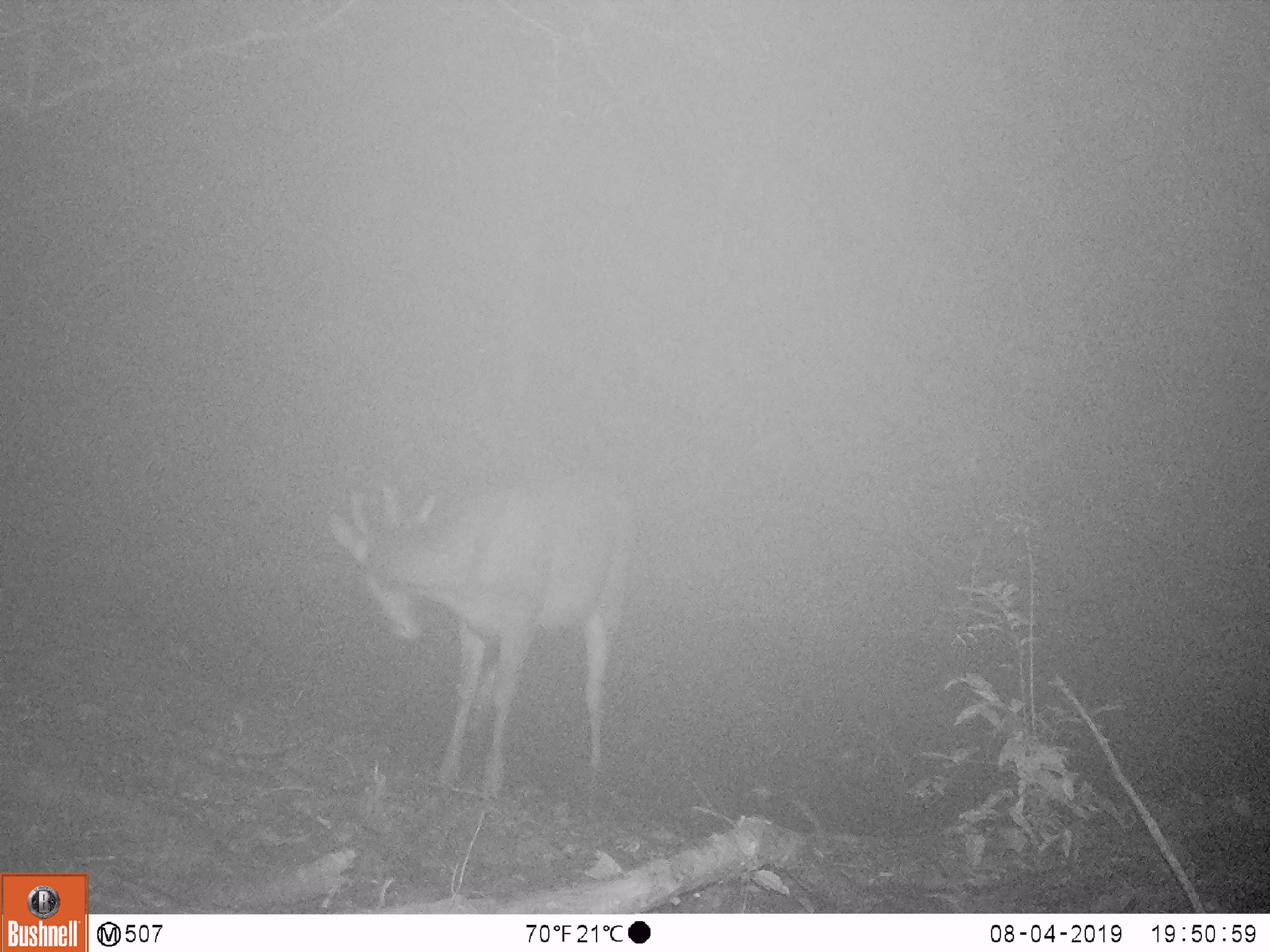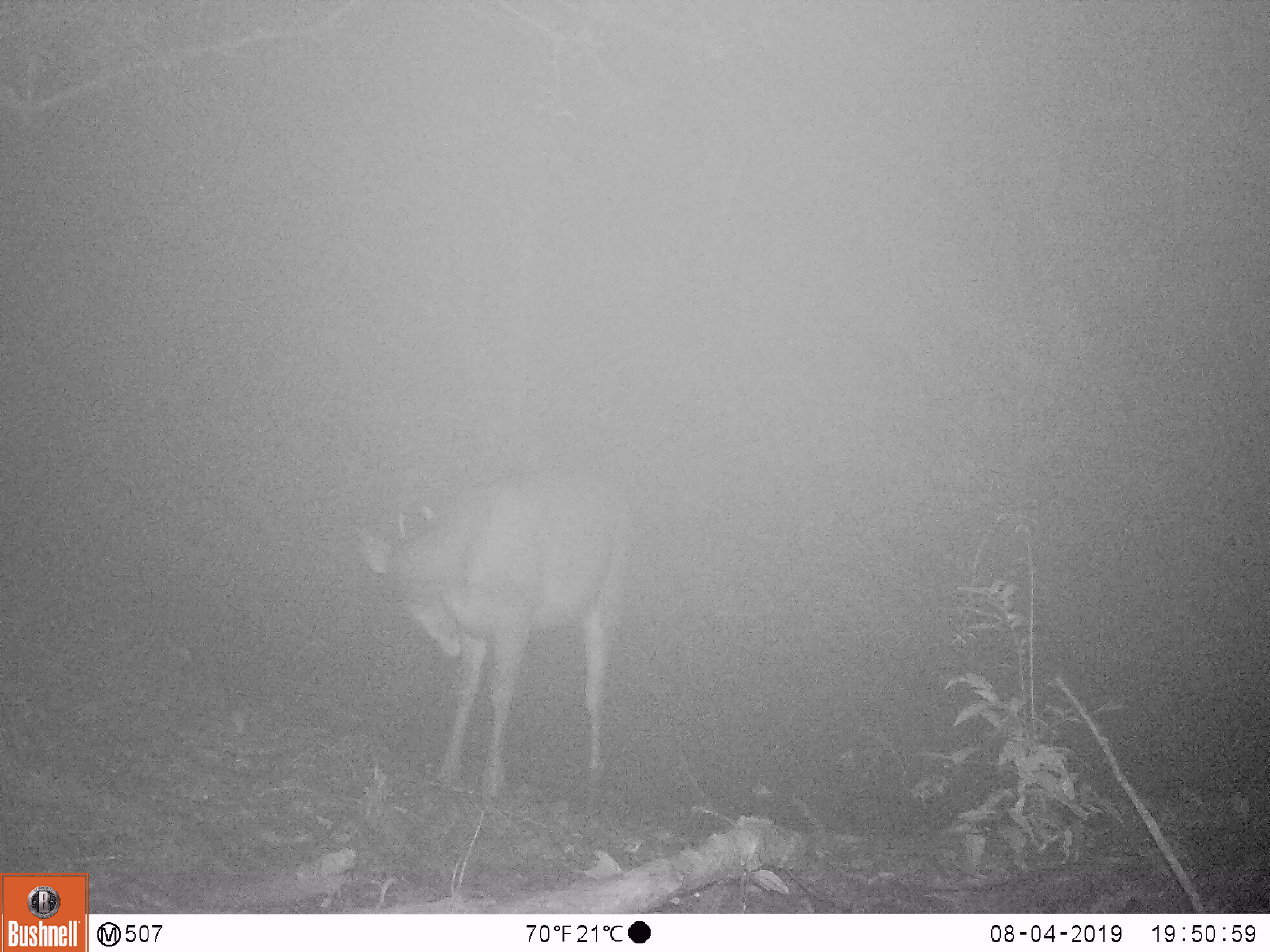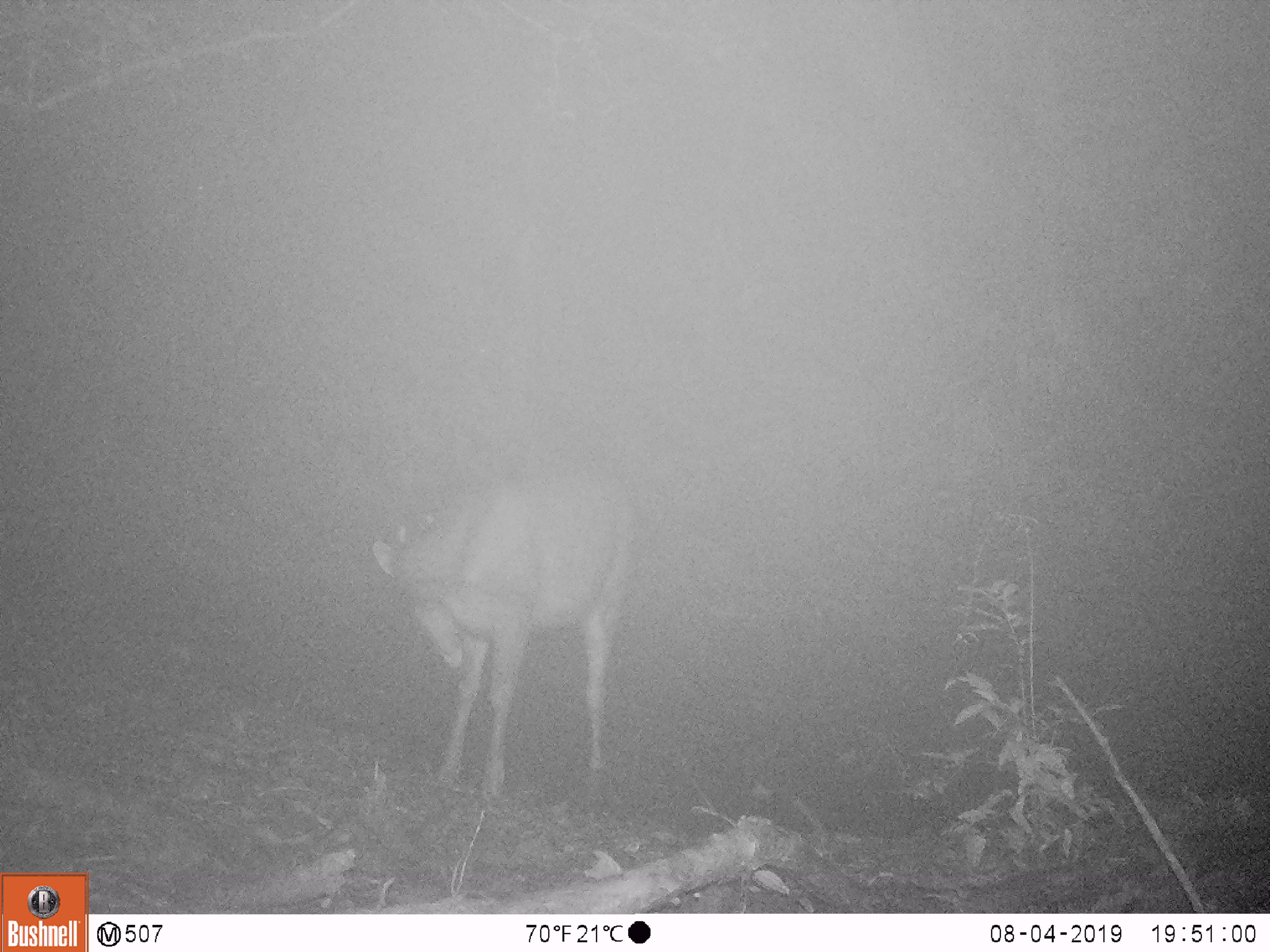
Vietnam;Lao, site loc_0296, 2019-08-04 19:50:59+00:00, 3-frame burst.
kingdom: Animalia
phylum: Chordata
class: Mammalia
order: Artiodactyla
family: Cervidae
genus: Rusa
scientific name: Rusa unicolor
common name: sambar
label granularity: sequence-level